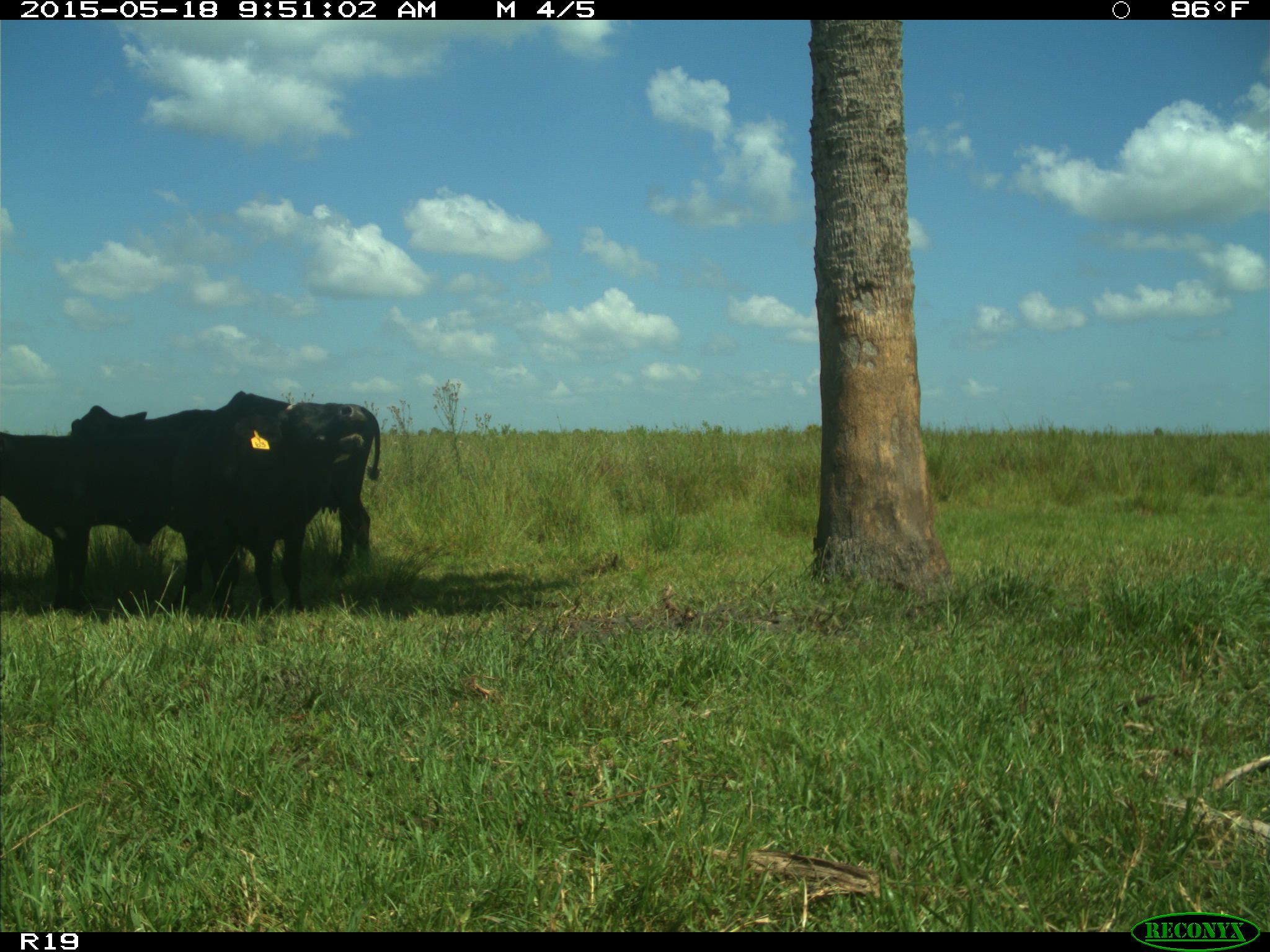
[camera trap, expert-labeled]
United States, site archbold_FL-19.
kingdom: Animalia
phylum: Chordata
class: Mammalia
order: Artiodactyla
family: Bovidae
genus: Bos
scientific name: Bos taurus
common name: domestic cow